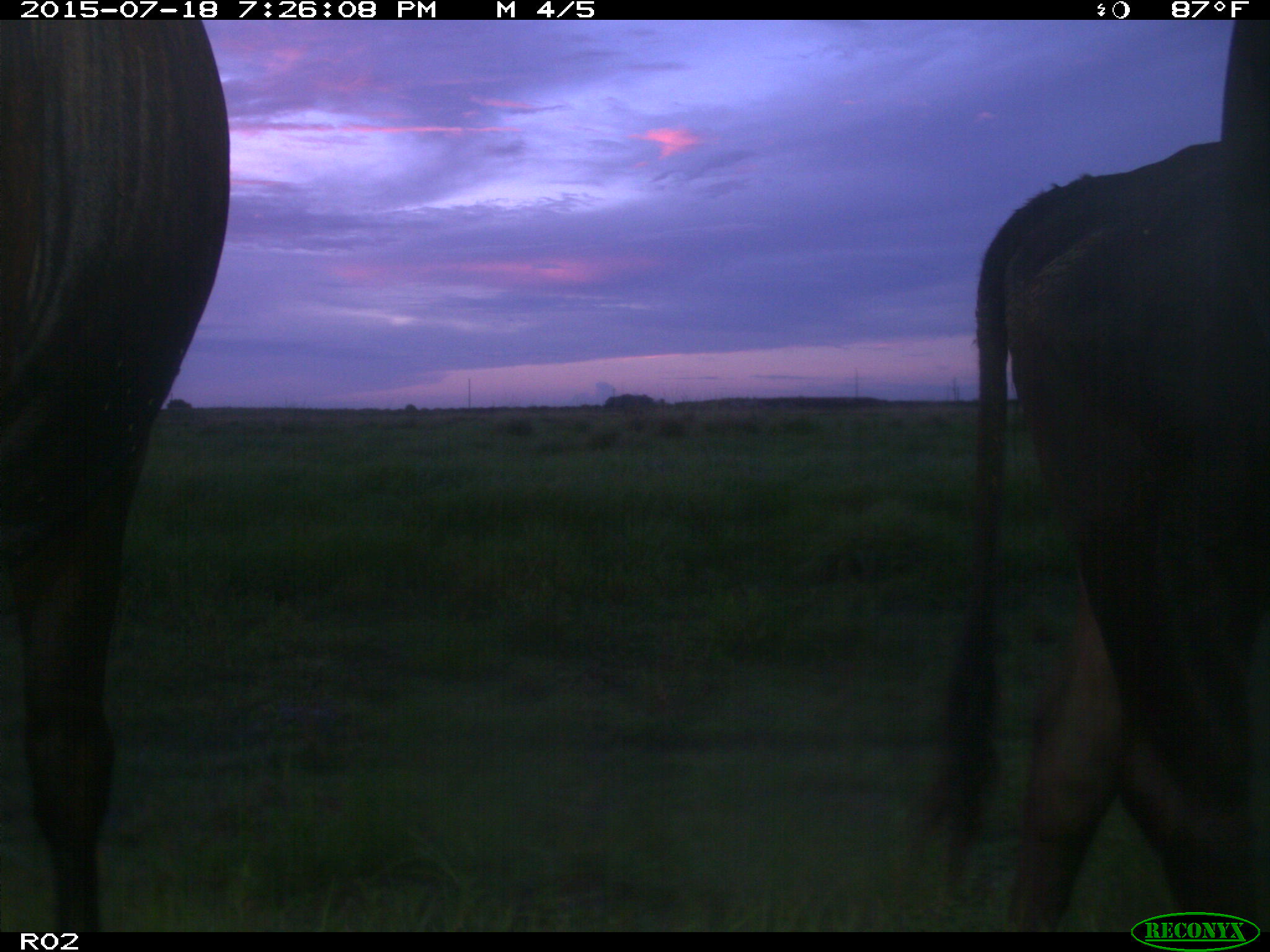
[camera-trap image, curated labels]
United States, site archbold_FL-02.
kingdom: Animalia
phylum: Chordata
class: Mammalia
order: Artiodactyla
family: Bovidae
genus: Bos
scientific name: Bos taurus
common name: domestic cow